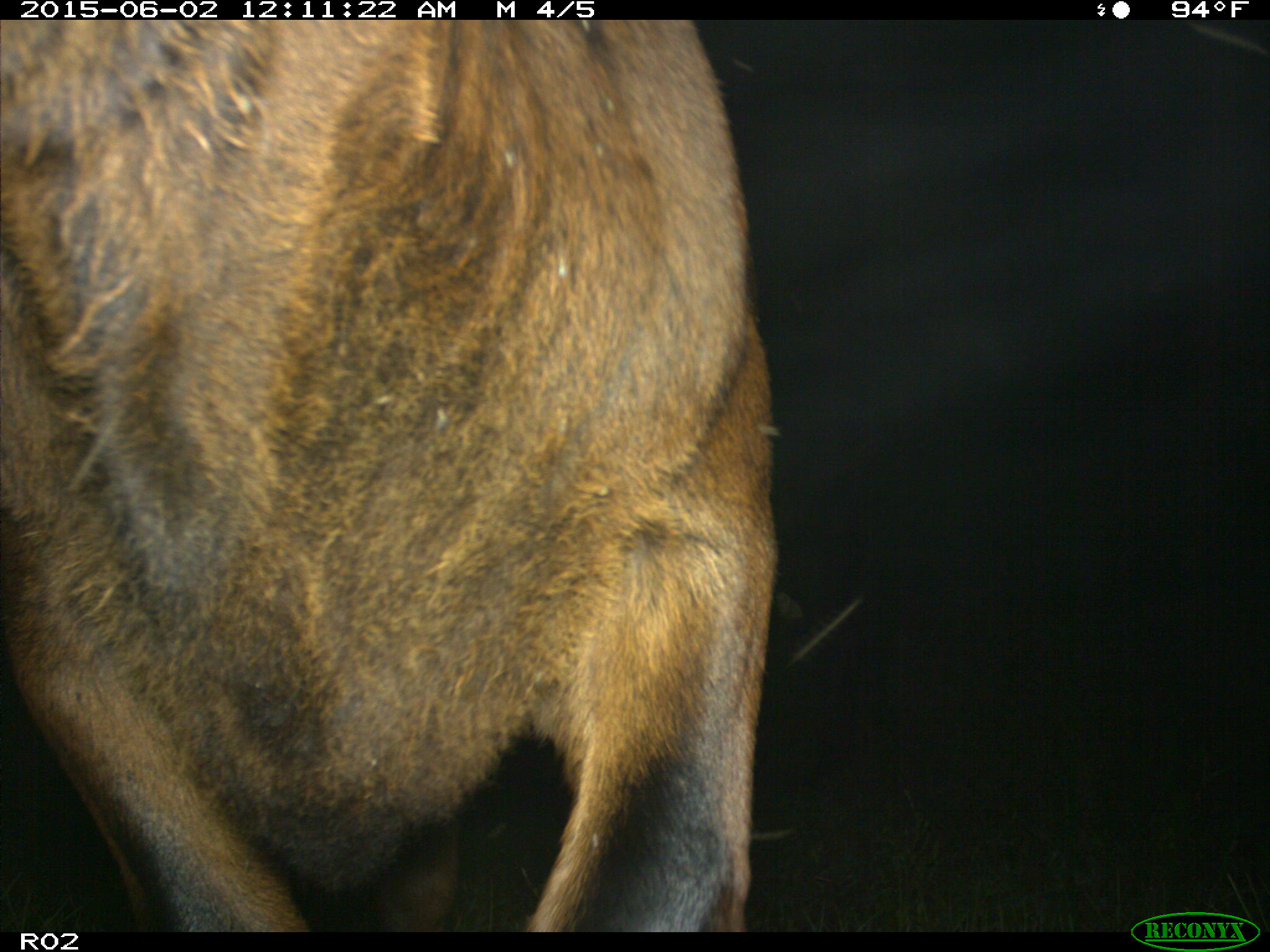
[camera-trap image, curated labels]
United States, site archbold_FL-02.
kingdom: Animalia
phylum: Chordata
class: Mammalia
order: Artiodactyla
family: Bovidae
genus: Bos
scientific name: Bos taurus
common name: domestic cow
Bos taurus (domestic cow).